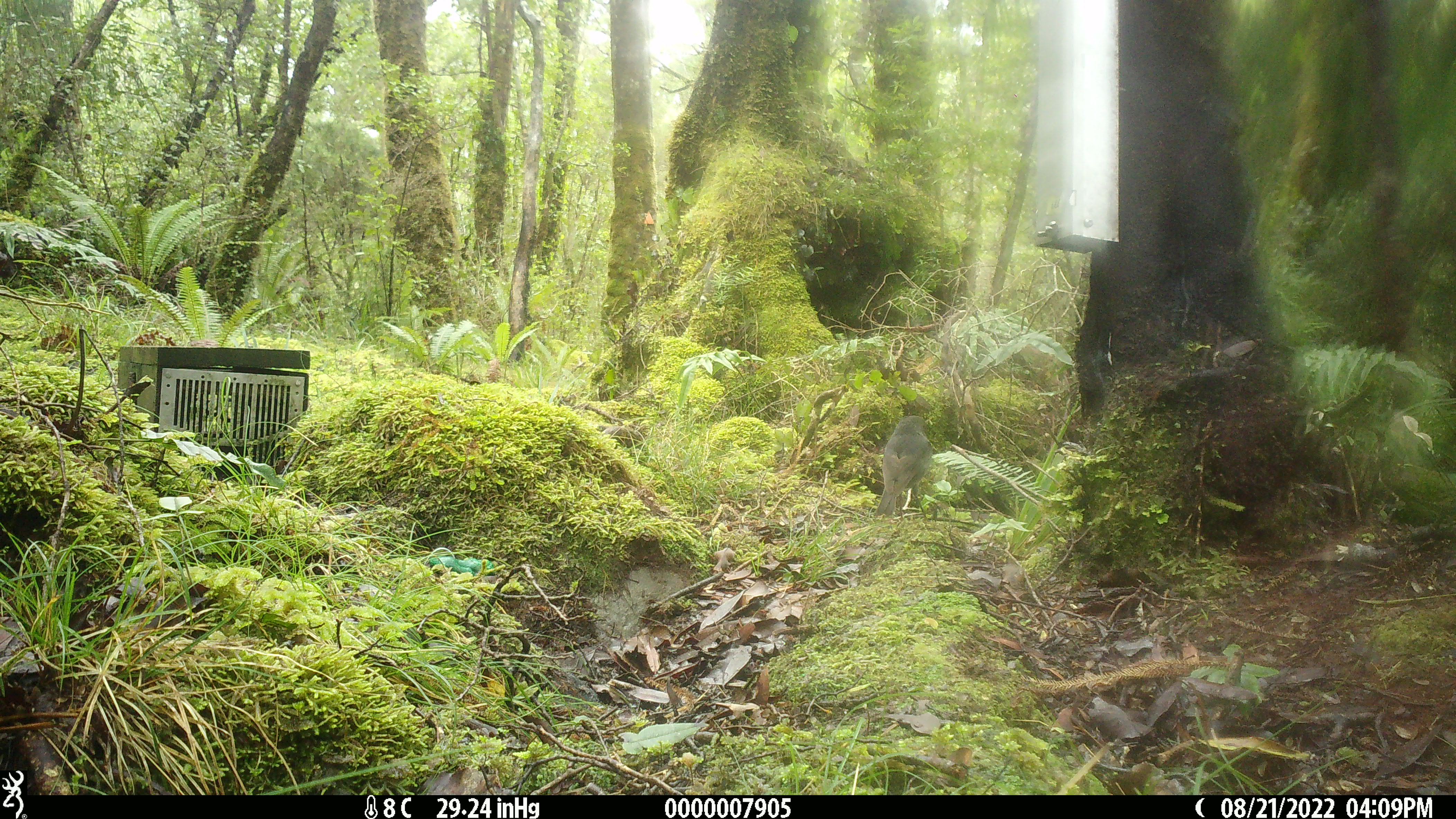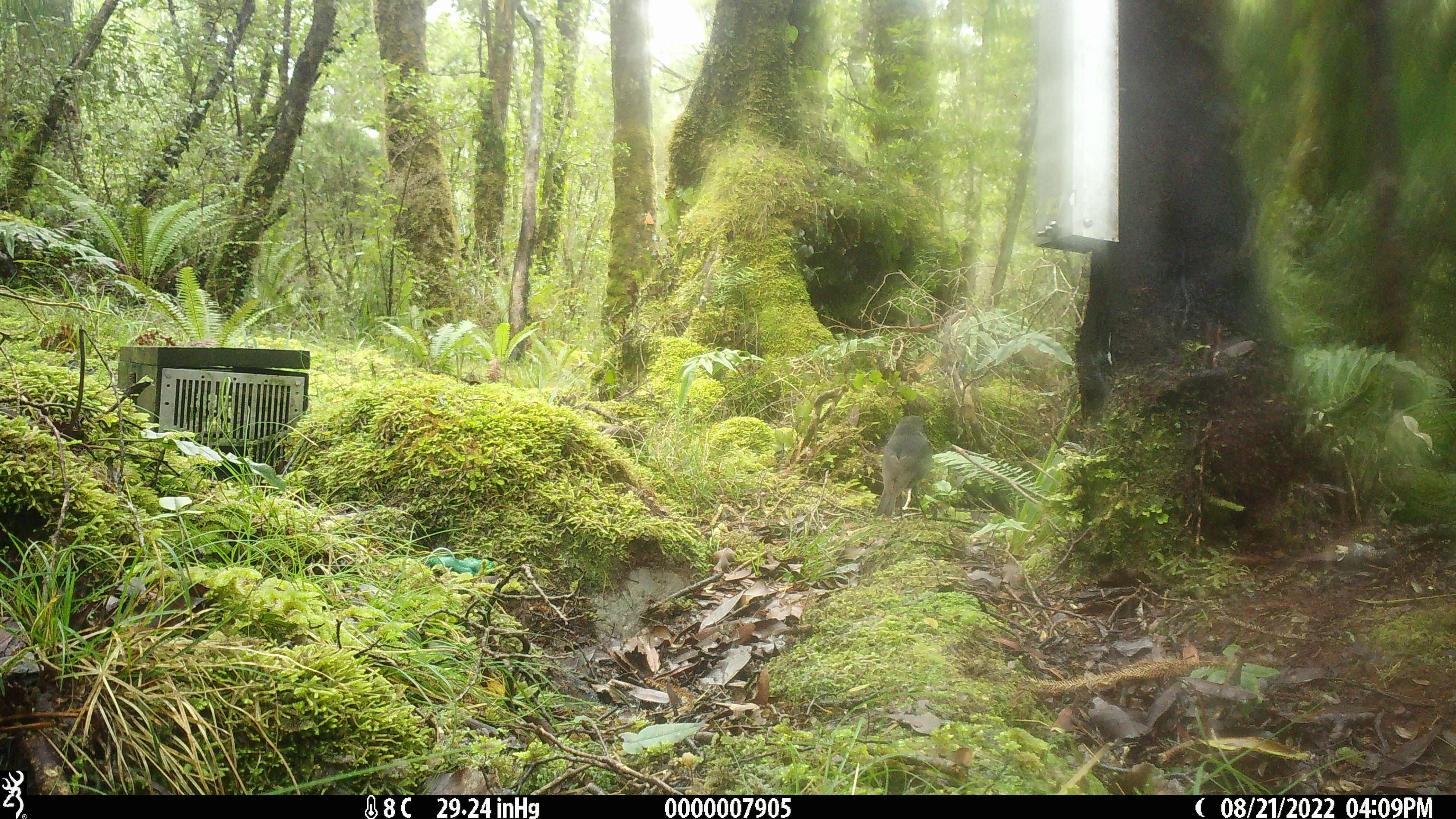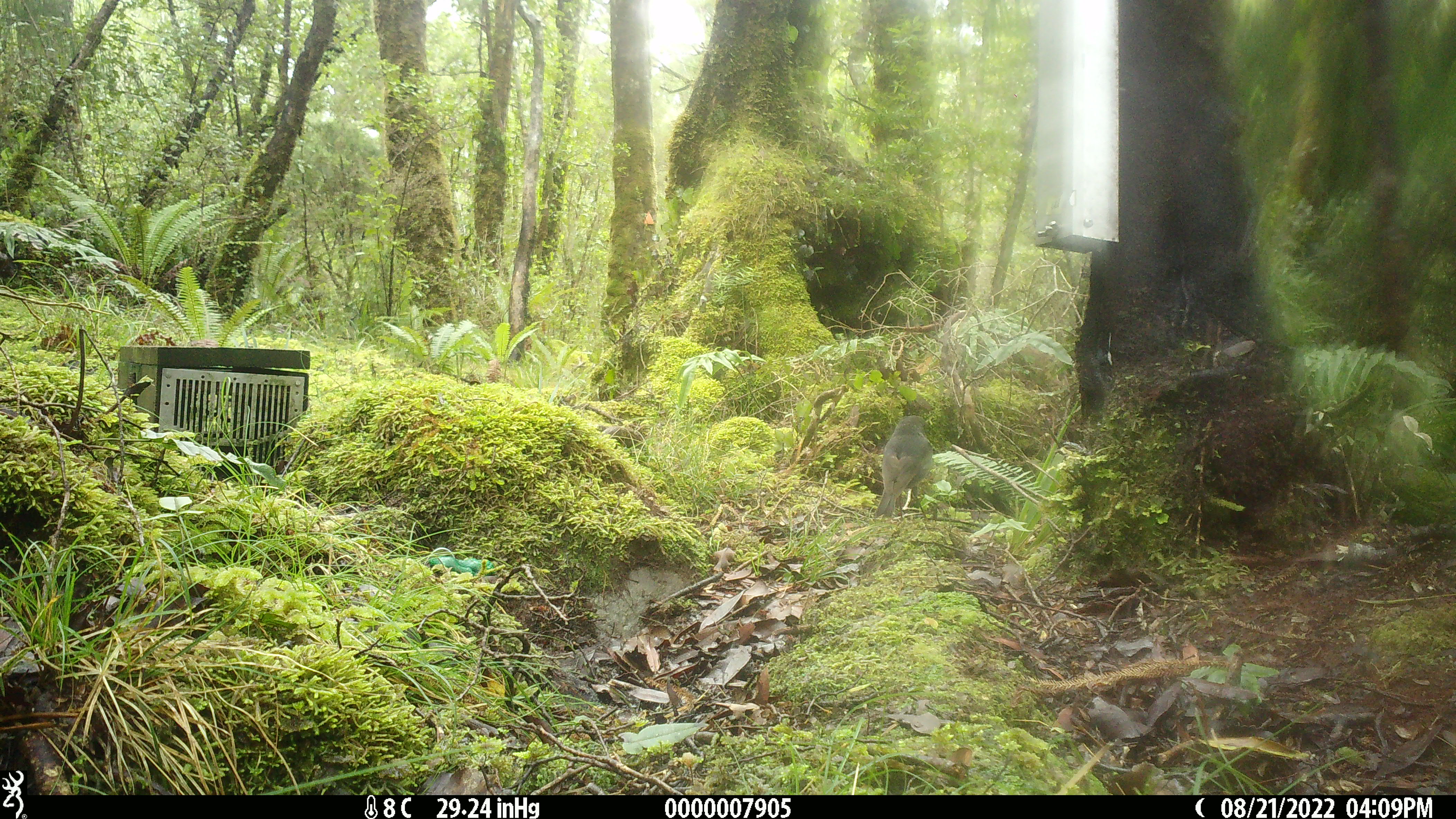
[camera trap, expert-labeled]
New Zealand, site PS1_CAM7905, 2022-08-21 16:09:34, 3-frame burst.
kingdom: Animalia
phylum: Chordata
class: Aves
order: Passeriformes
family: Petroicidae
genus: Petroica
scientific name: Petroica australis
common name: new zealand robin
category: robin